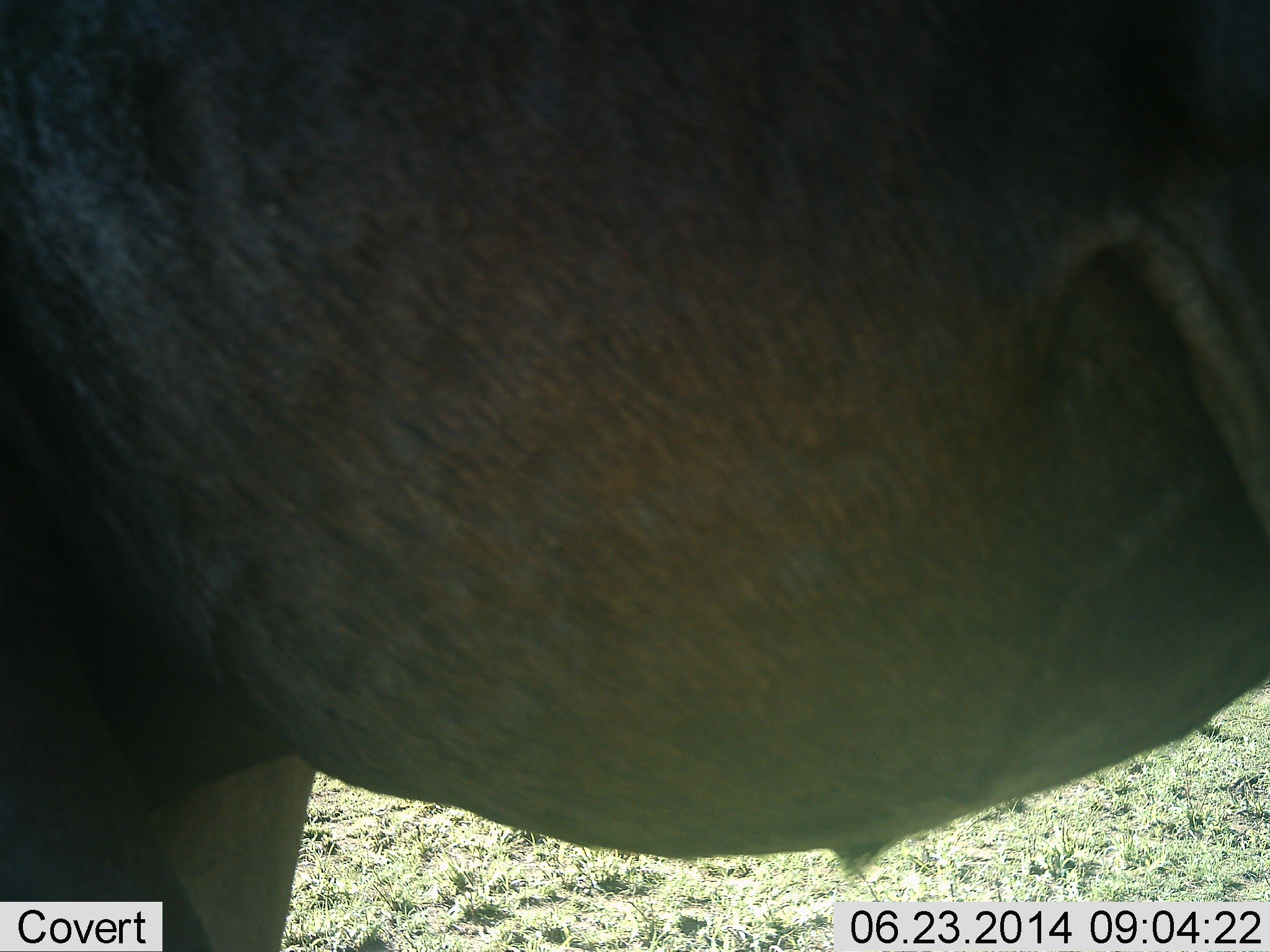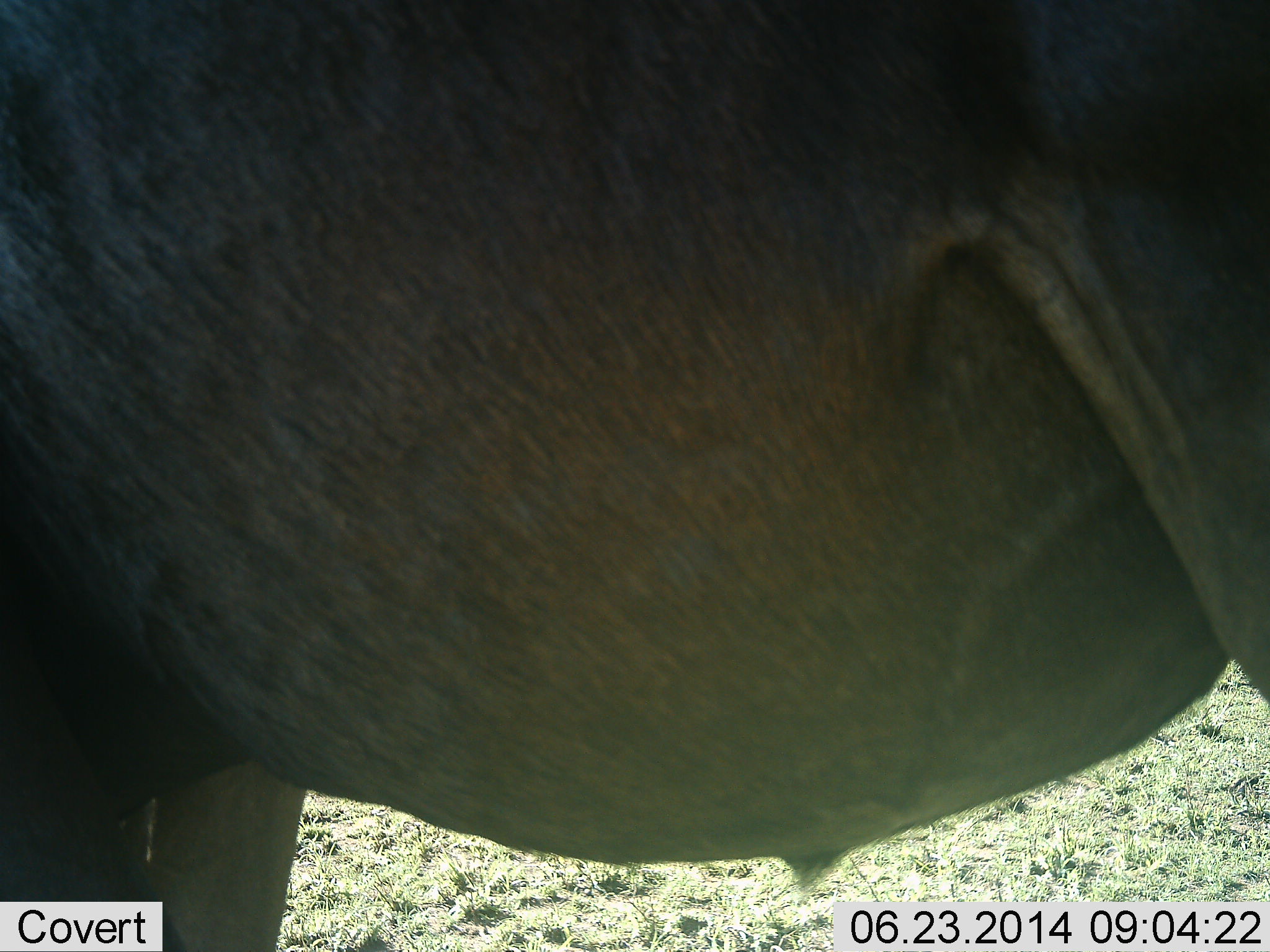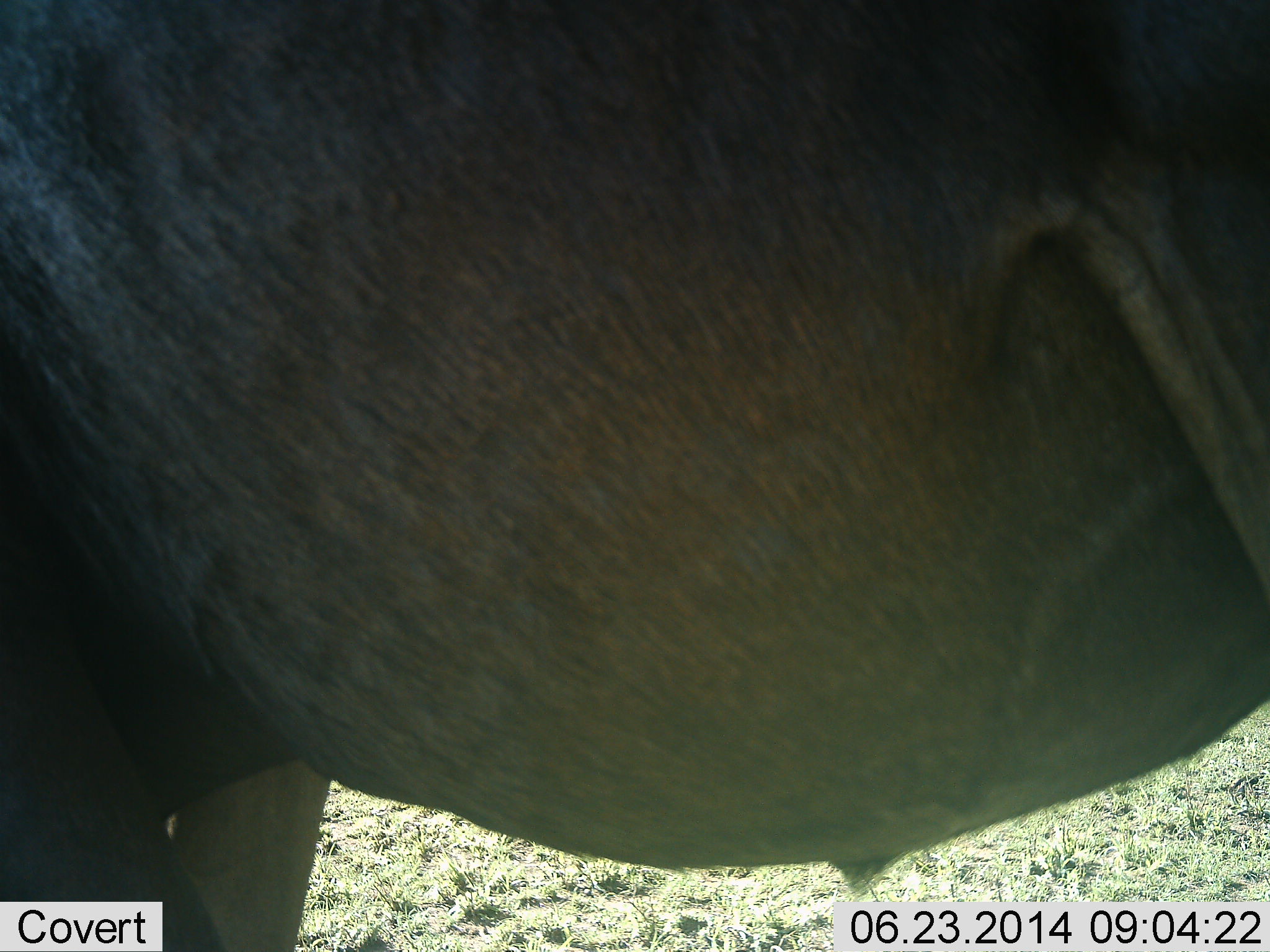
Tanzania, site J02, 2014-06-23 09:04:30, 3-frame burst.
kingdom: Animalia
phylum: Chordata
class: Mammalia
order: Artiodactyla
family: Bovidae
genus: Connochaetes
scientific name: Connochaetes taurinus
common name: blue wildebeest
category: wildebeest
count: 1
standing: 100%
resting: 10%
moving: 0%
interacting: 0%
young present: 0%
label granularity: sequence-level